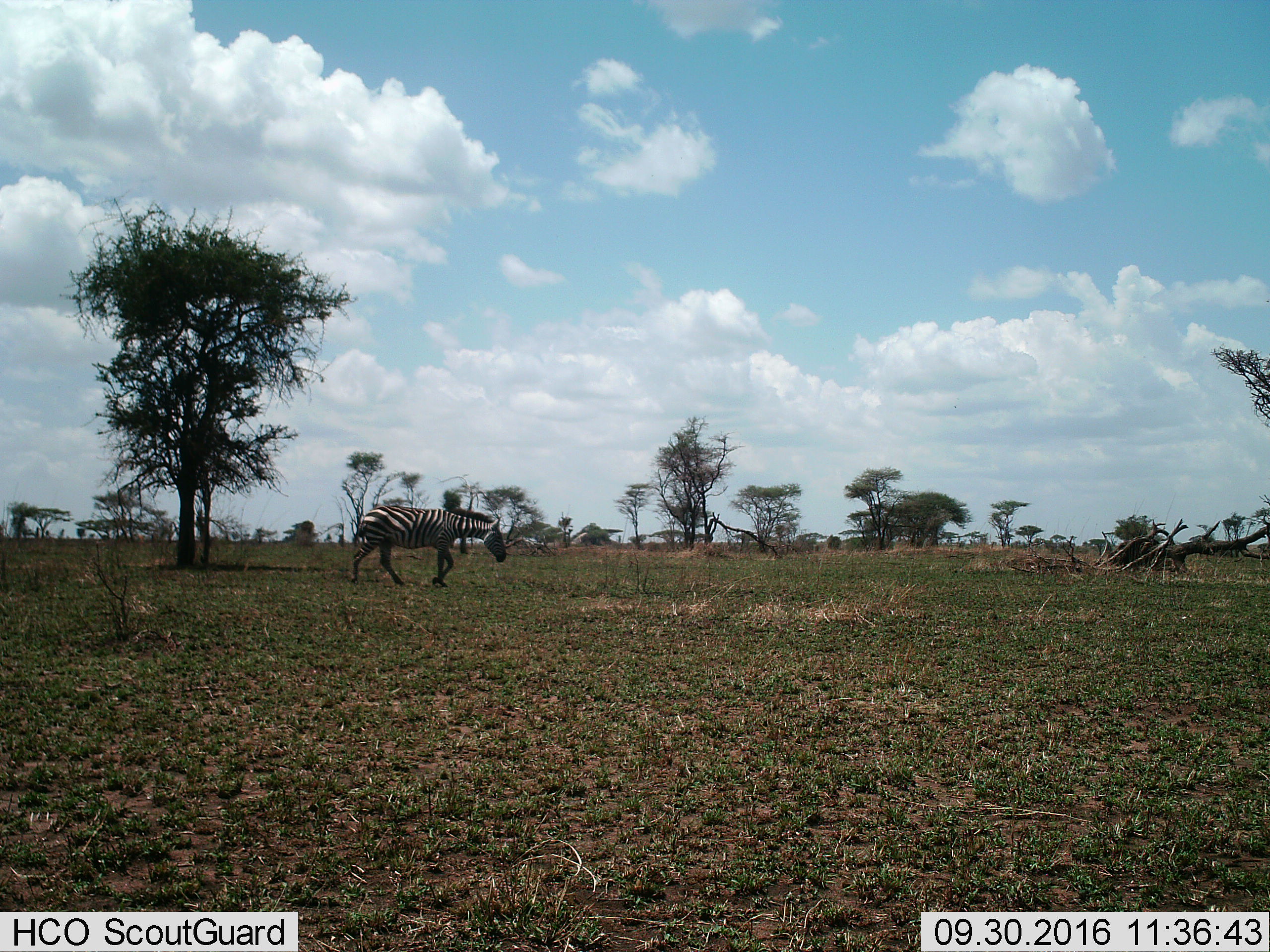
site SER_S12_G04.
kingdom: Animalia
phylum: Chordata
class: Mammalia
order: Perissodactyla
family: Equidae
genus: Equus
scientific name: Equus quagga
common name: plains zebra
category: zebraplains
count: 1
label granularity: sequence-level